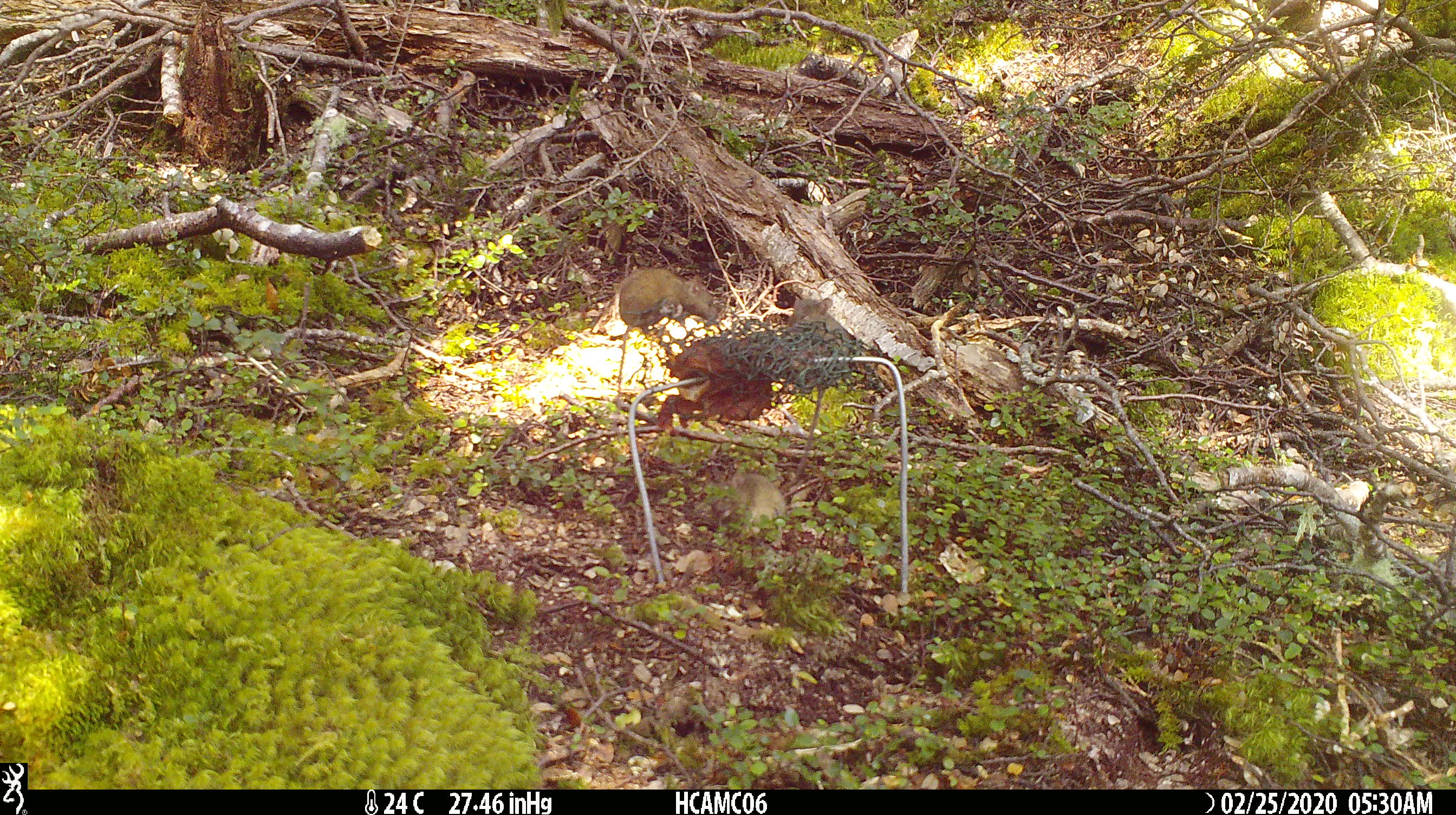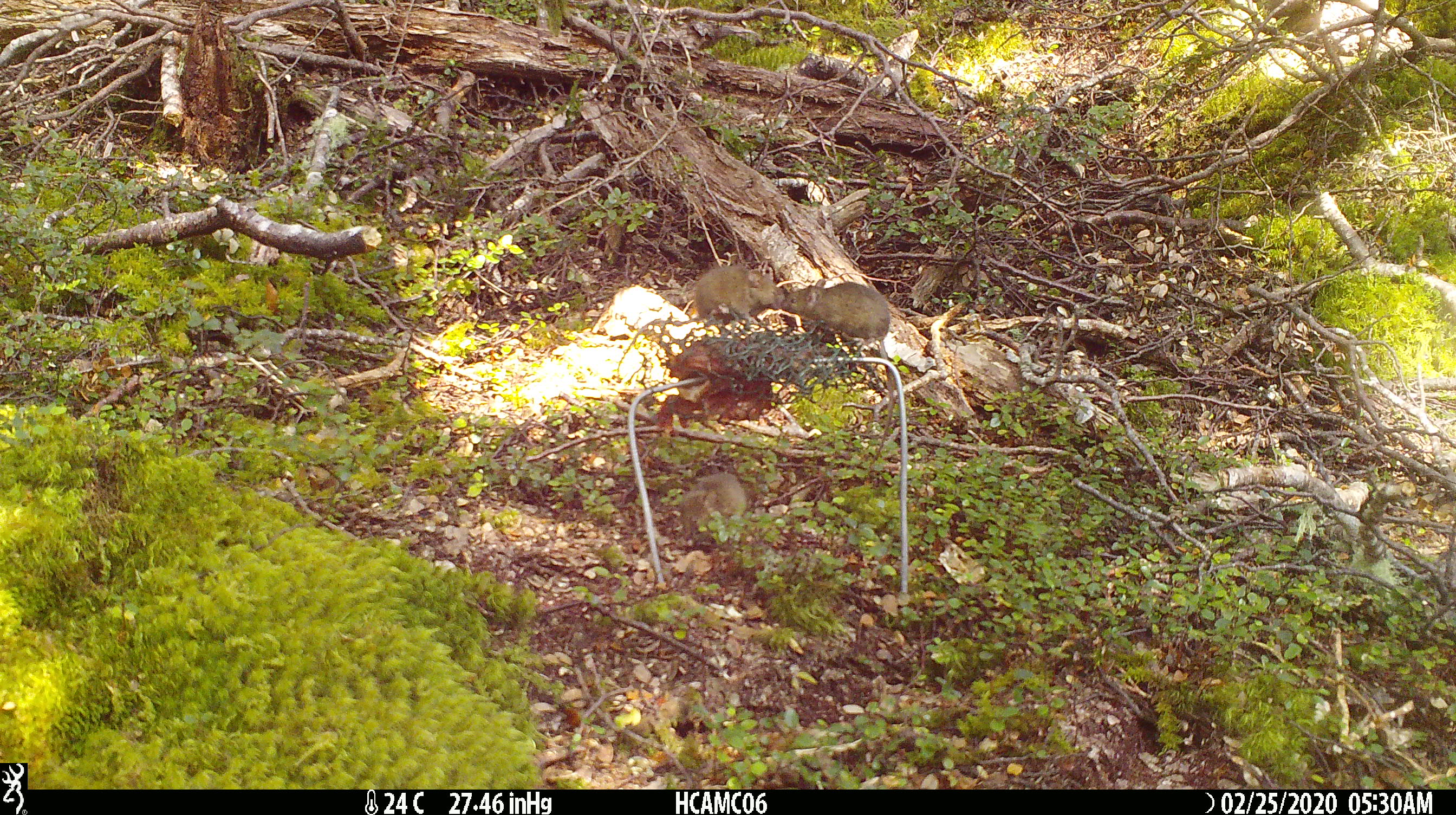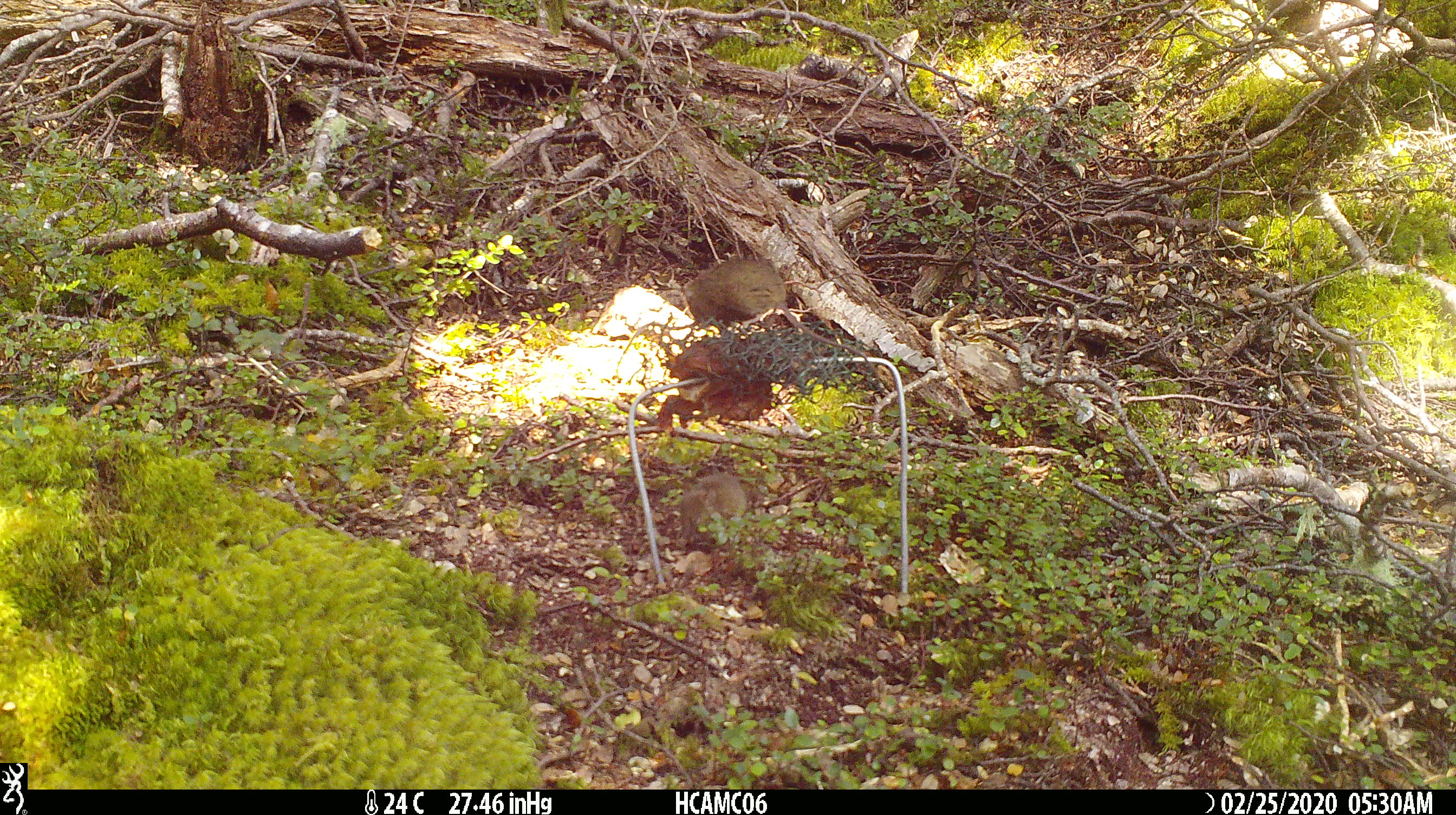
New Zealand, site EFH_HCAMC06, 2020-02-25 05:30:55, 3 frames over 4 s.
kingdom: Animalia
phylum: Chordata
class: Mammalia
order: Rodentia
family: Muridae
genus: Mus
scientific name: Mus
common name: mouse